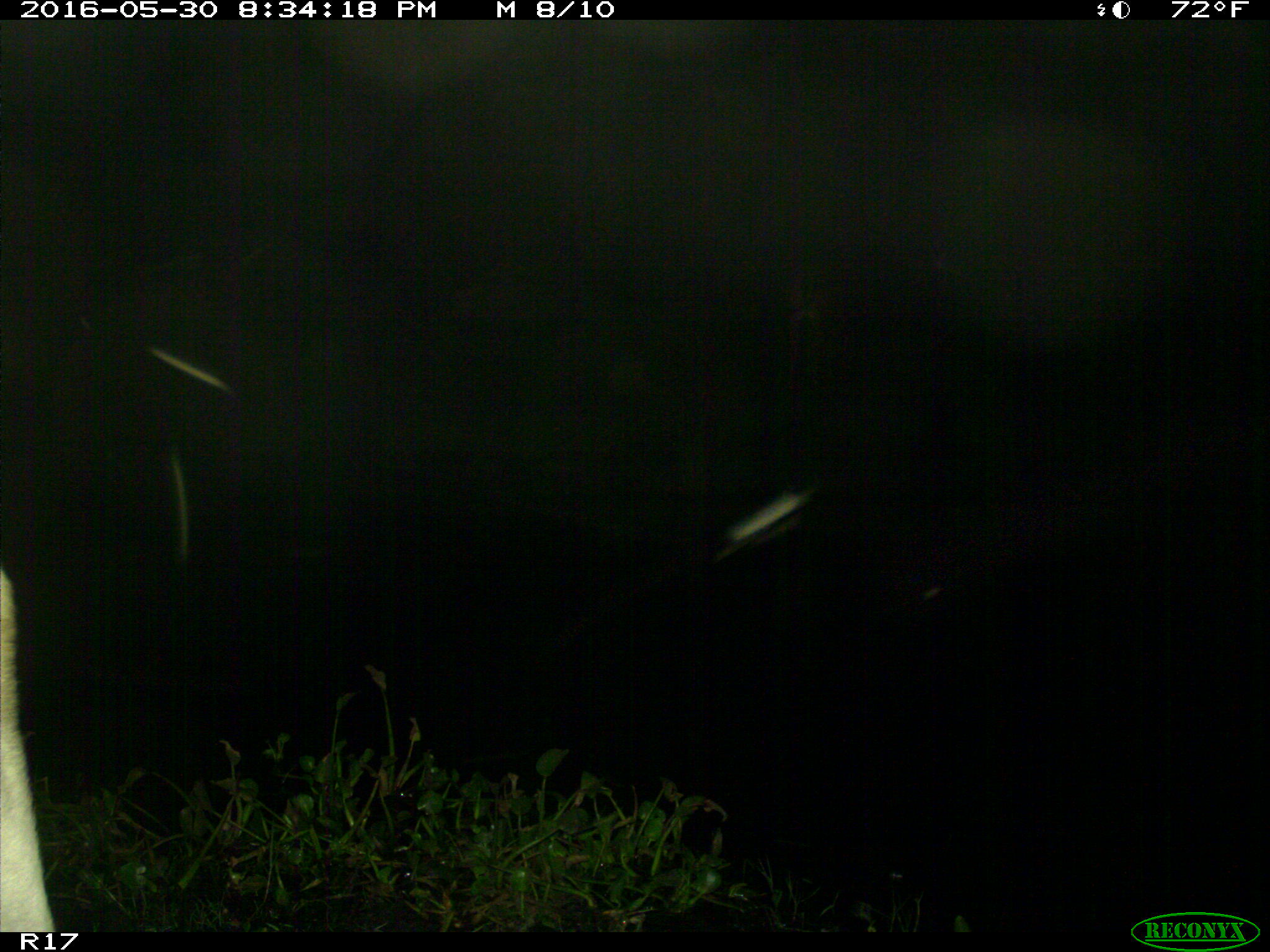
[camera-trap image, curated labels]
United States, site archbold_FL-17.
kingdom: Animalia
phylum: Chordata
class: Mammalia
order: Artiodactyla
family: Bovidae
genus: Bos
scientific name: Bos taurus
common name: domestic cow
Bos taurus (domestic cow).